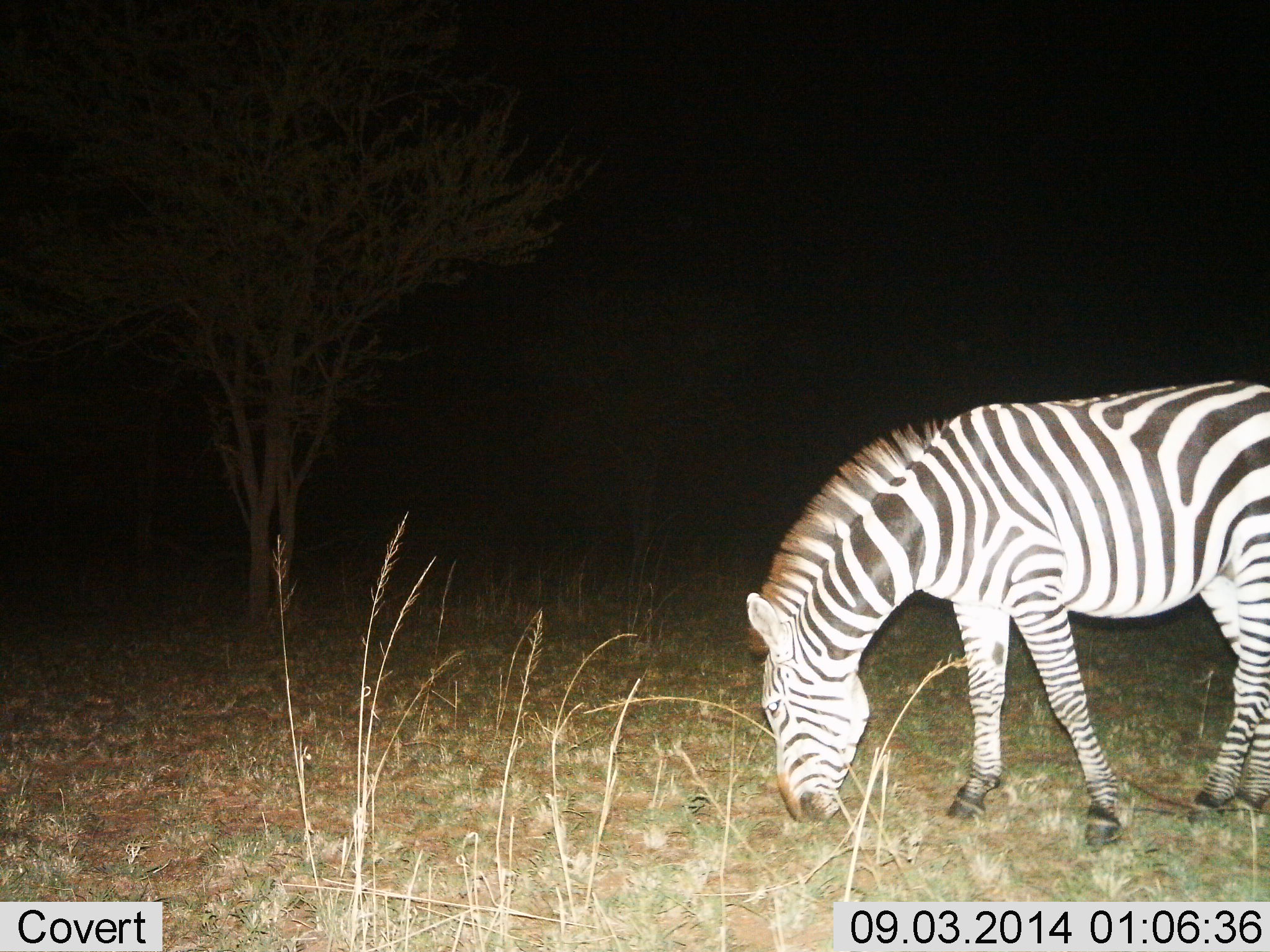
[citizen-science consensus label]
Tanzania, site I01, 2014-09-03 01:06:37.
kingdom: Animalia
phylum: Chordata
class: Mammalia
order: Perissodactyla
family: Equidae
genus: Equus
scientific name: Equus quagga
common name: plains zebra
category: zebra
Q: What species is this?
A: Zebra (plains zebra) (Equus quagga).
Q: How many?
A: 1.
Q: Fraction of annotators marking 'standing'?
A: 20%.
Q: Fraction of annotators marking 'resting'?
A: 0%.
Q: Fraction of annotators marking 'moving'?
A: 10%.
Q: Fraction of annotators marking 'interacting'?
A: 0%.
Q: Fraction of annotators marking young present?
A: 0%.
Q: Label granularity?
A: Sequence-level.